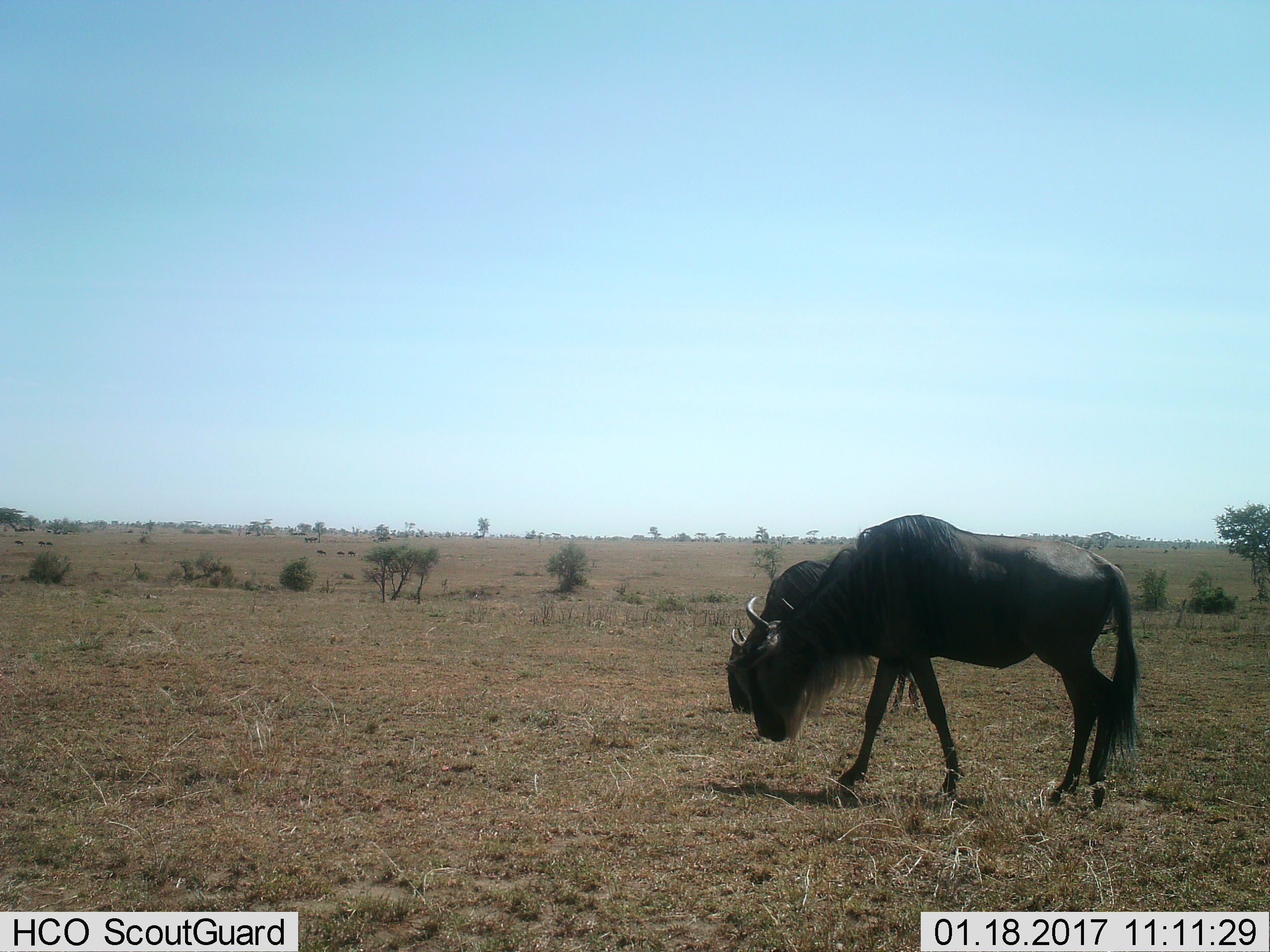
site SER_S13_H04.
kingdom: Animalia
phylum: Chordata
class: Mammalia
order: Artiodactyla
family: Bovidae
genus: Connochaetes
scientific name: Connochaetes taurinus taurinus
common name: blue wildebeest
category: wildebeestblue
Wildebeestblue (blue wildebeest) (Connochaetes taurinus taurinus), count 5. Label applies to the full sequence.